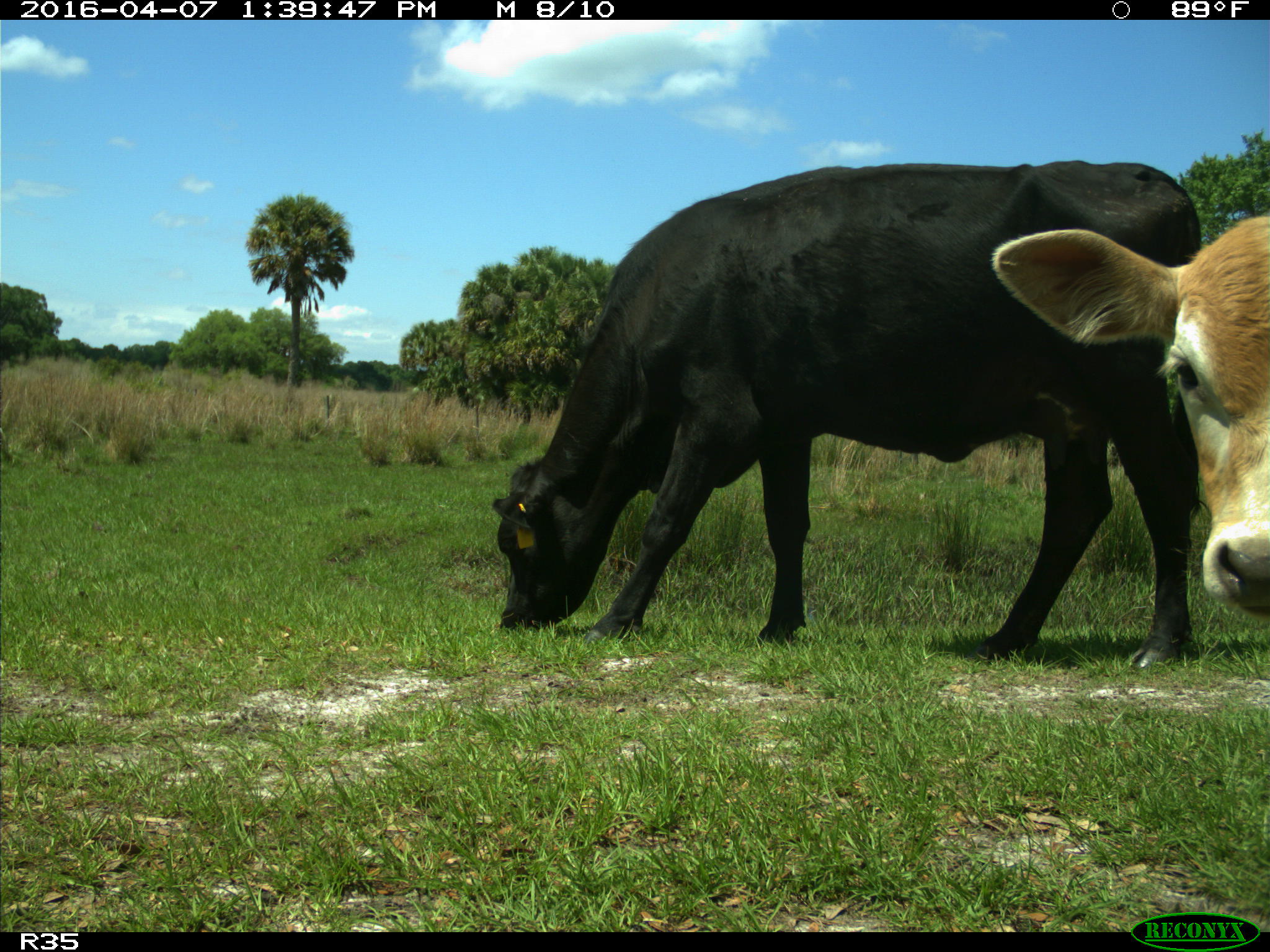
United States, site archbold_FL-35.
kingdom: Animalia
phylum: Chordata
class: Mammalia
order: Artiodactyla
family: Bovidae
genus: Bos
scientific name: Bos taurus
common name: domestic cow